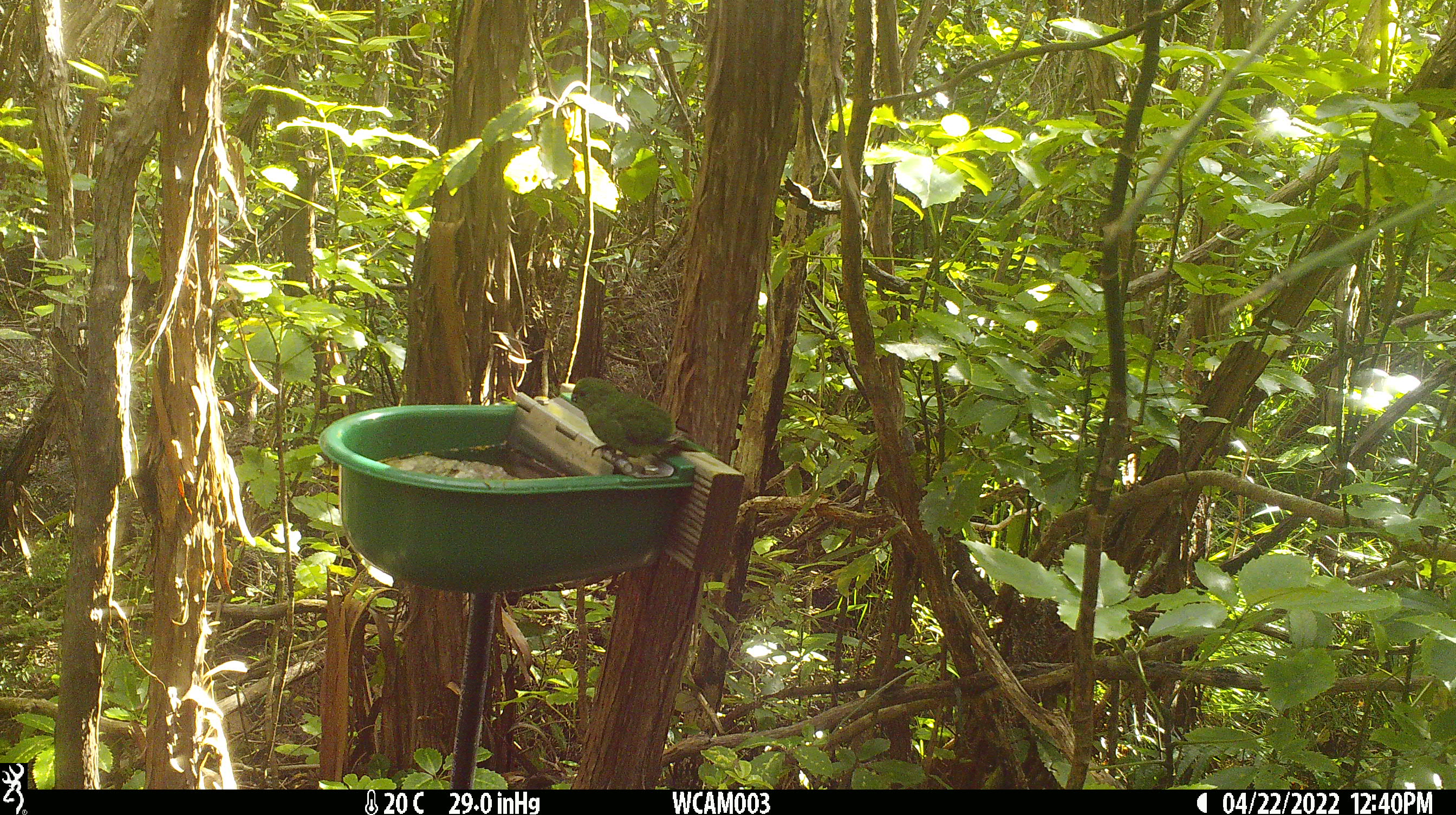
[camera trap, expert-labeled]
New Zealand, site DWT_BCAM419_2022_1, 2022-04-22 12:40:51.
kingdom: Animalia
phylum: Chordata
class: Aves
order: Psittaciformes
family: Psittaculidae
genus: Cyanoramphus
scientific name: Cyanoramphus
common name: parakeet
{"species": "parakeet (Cyanoramphus)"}